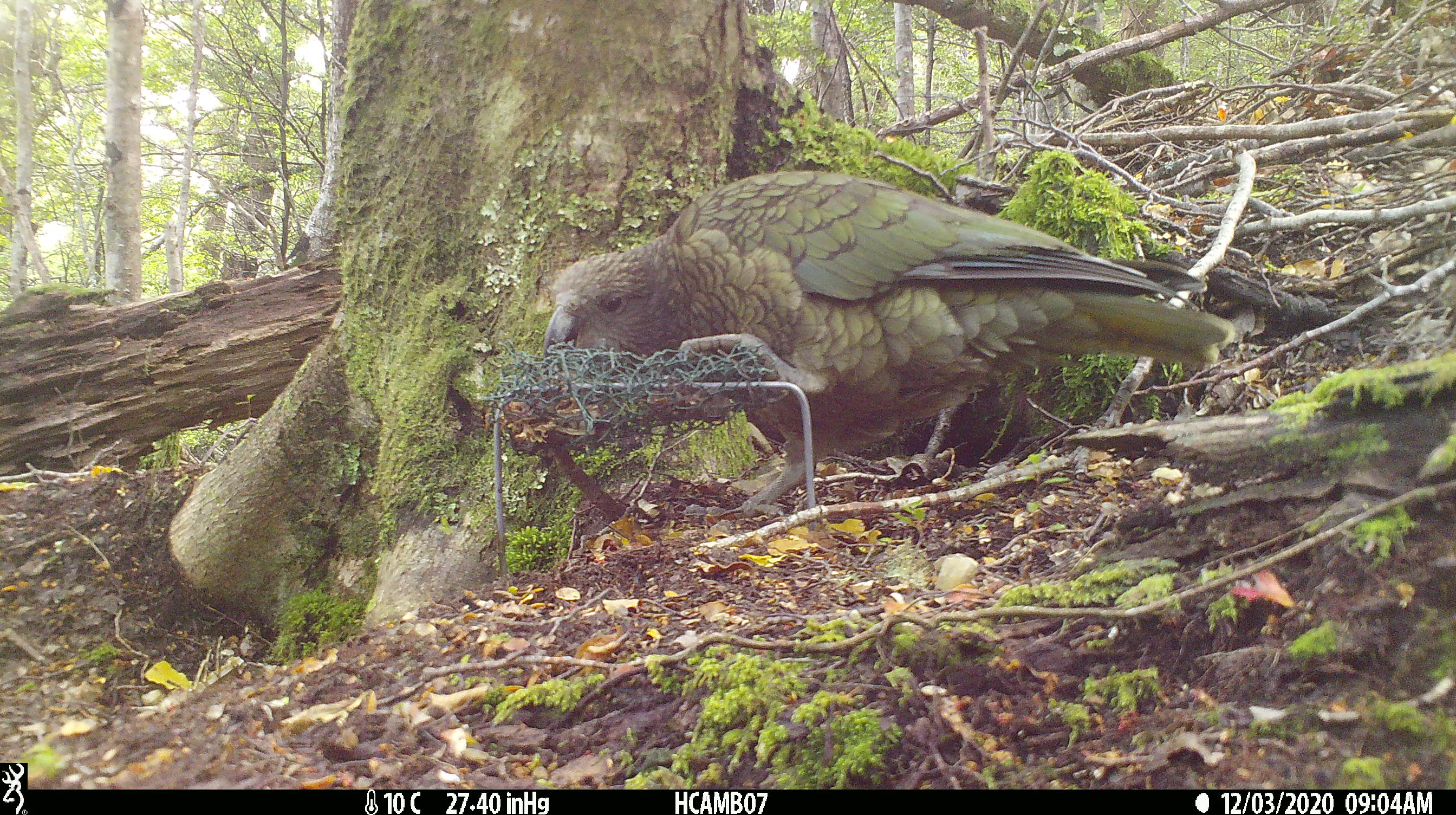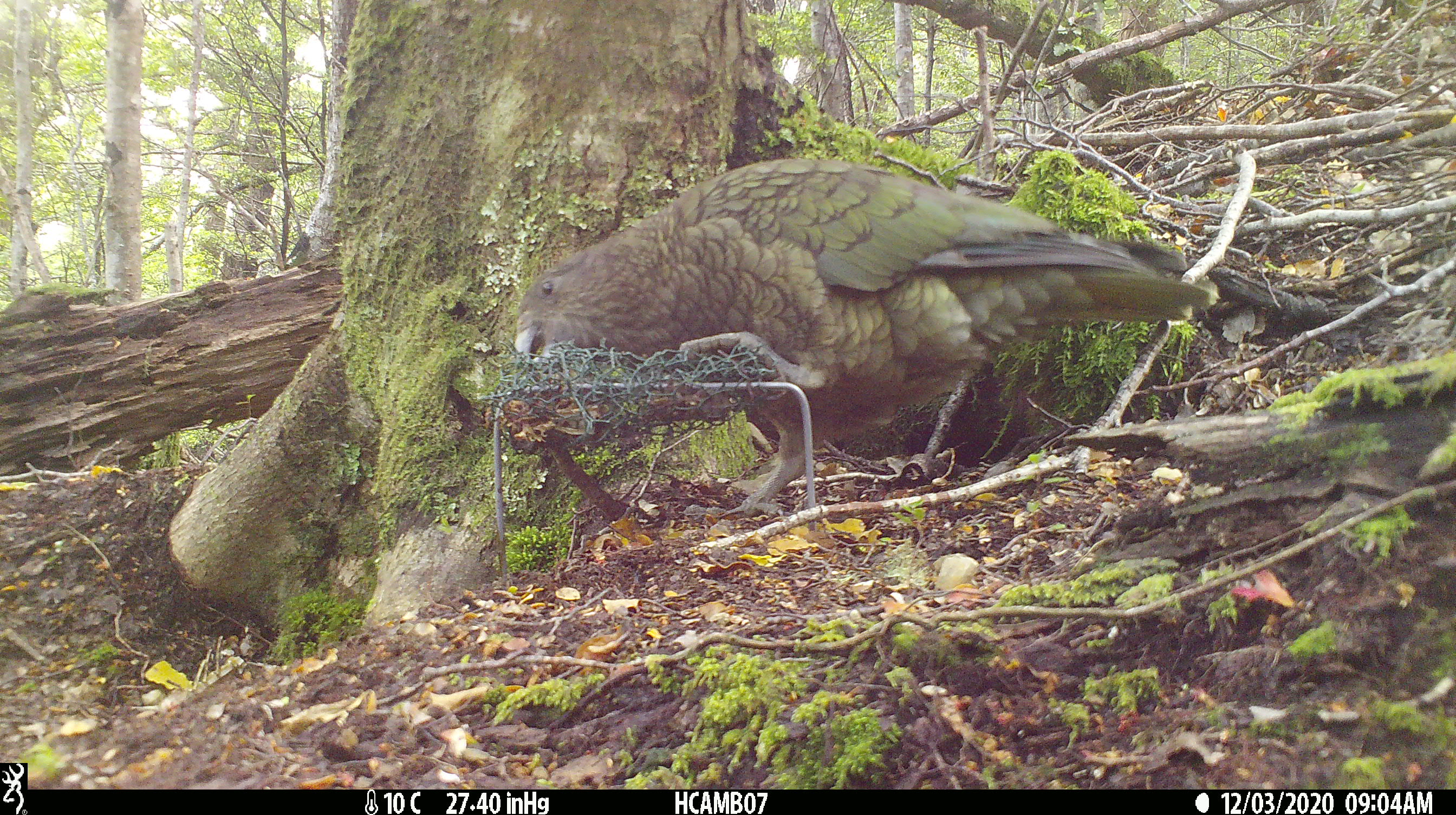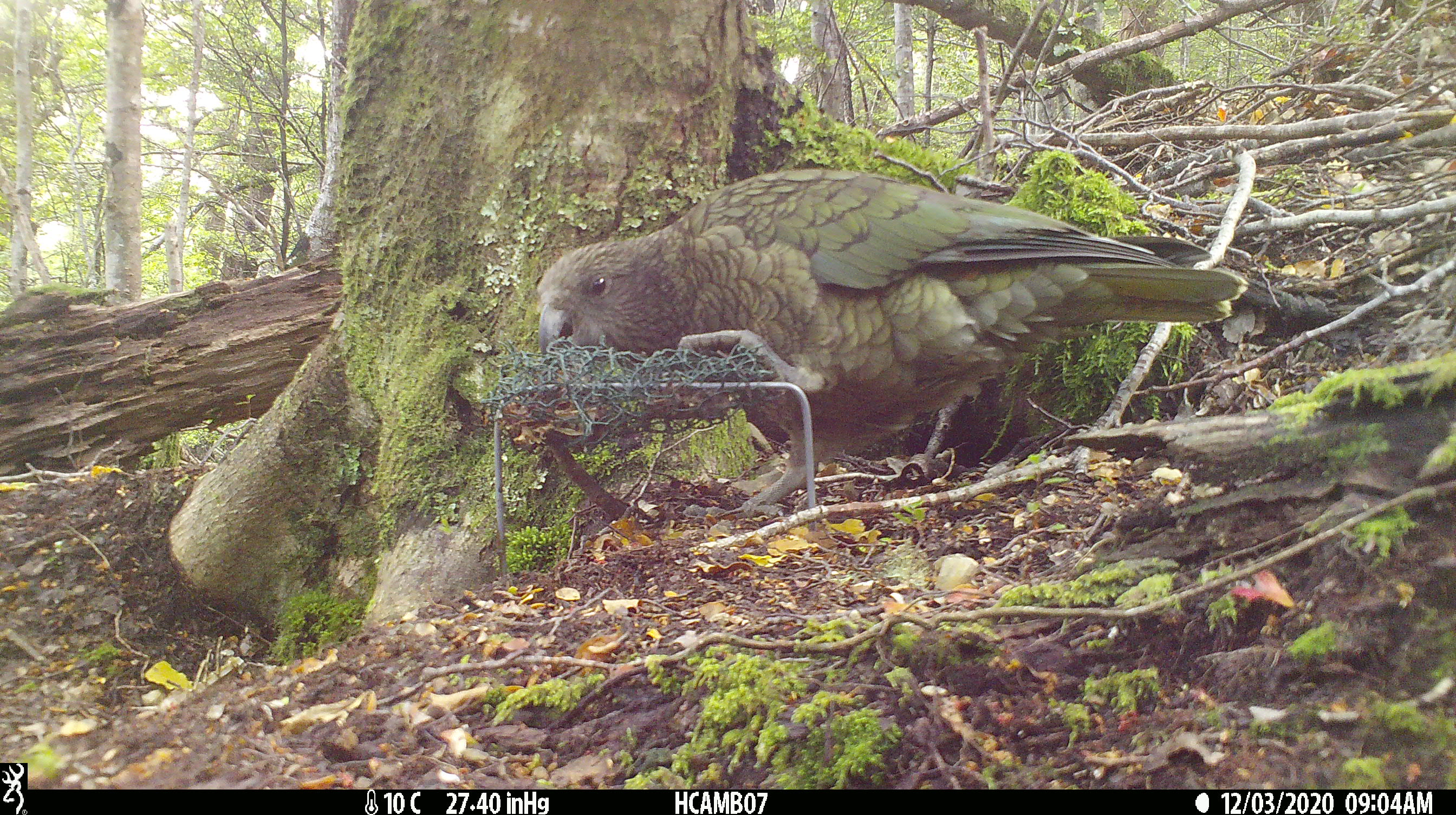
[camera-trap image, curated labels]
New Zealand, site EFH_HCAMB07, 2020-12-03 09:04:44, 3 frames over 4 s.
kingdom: Animalia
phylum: Chordata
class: Aves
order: Psittaciformes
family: Strigopidae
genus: Nestor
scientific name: Nestor notabilis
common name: kea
Kea (Nestor notabilis).